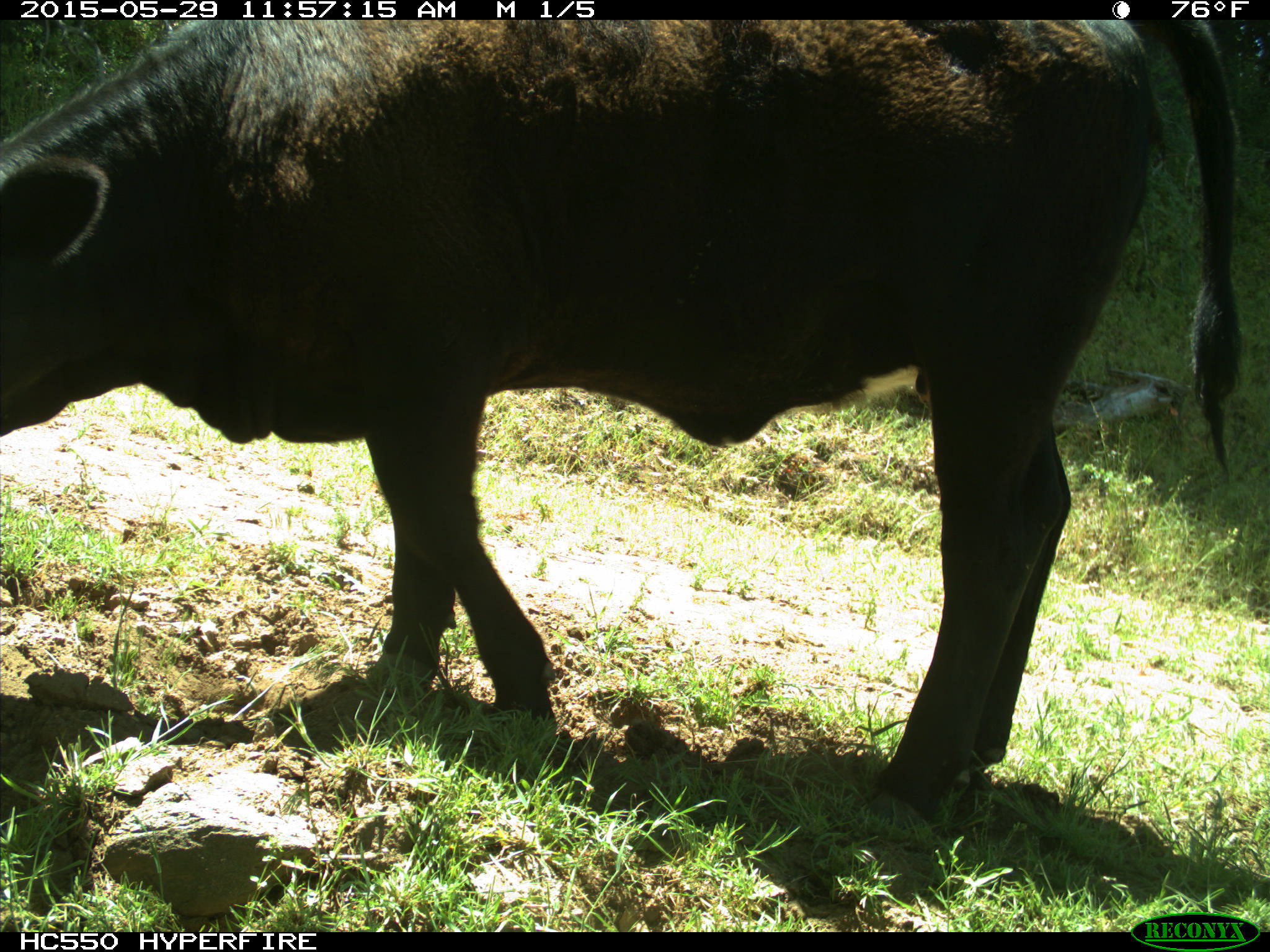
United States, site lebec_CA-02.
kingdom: Animalia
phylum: Chordata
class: Mammalia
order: Artiodactyla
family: Bovidae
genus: Bos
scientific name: Bos taurus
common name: domestic cow